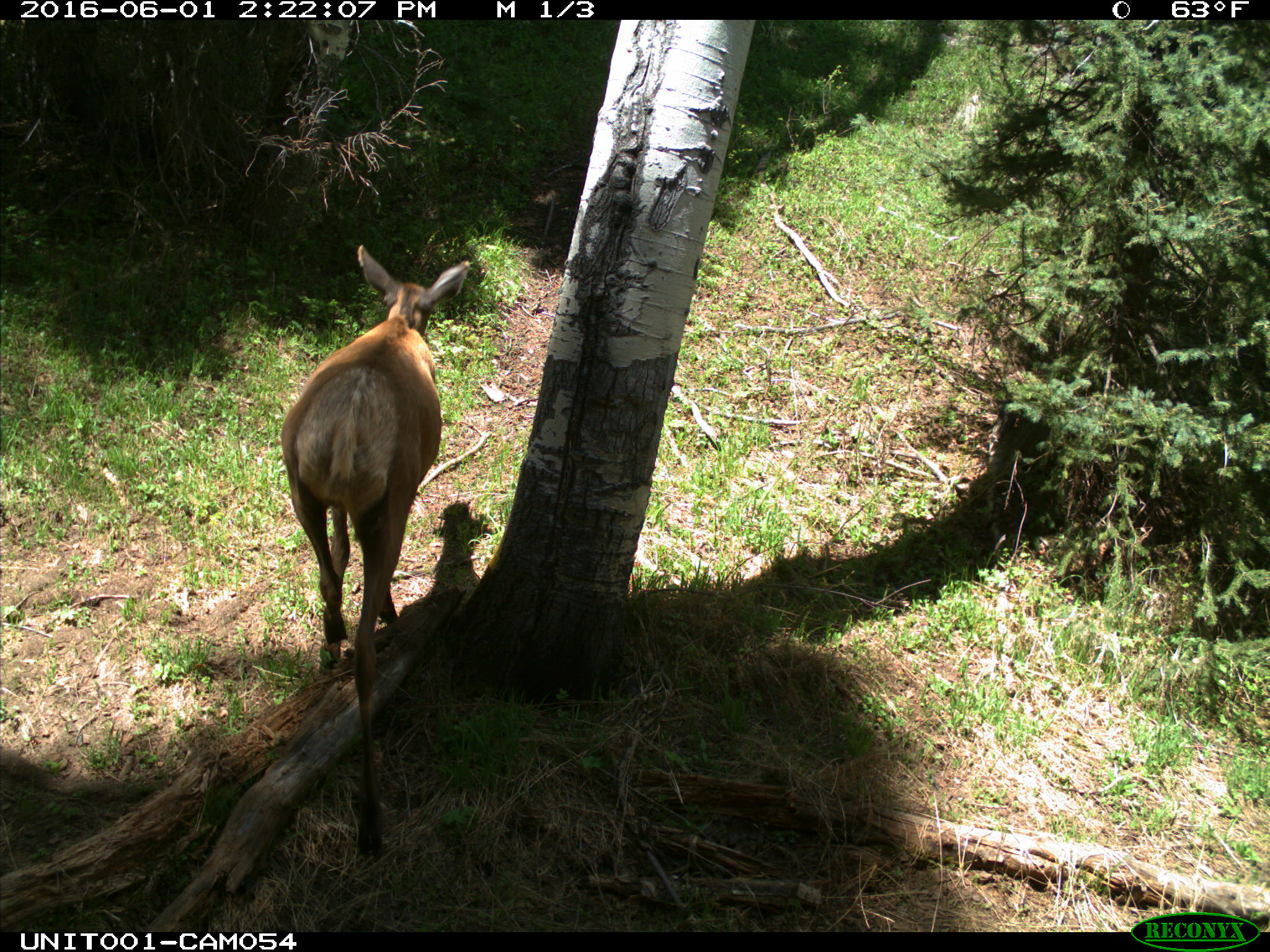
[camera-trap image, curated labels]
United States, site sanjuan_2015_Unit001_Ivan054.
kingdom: Animalia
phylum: Chordata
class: Mammalia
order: Artiodactyla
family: Cervidae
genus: Cervus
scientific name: Cervus elaphus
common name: red deer